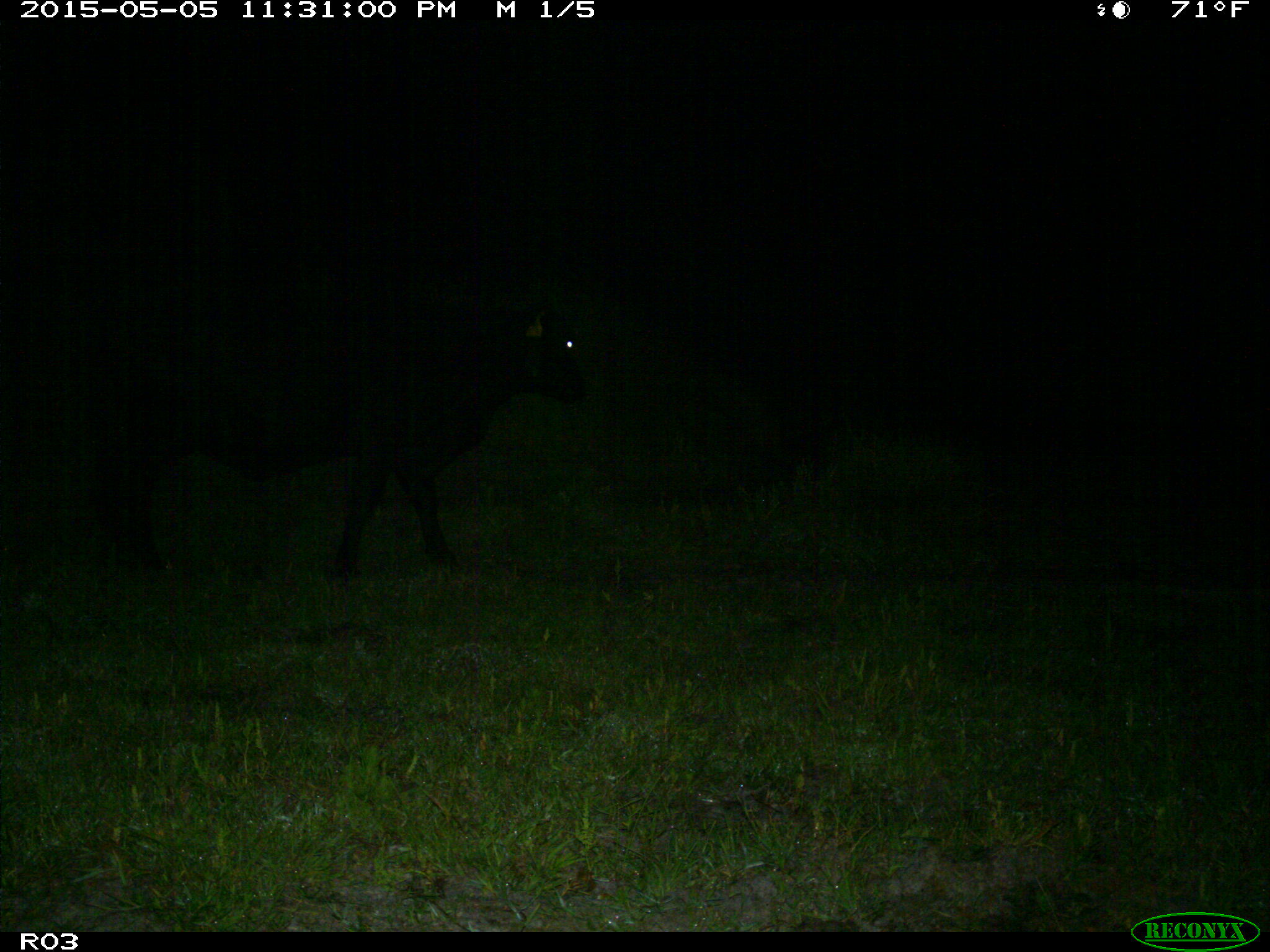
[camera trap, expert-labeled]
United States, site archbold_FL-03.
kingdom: Animalia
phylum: Chordata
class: Mammalia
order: Artiodactyla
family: Bovidae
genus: Bos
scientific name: Bos taurus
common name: domestic cow